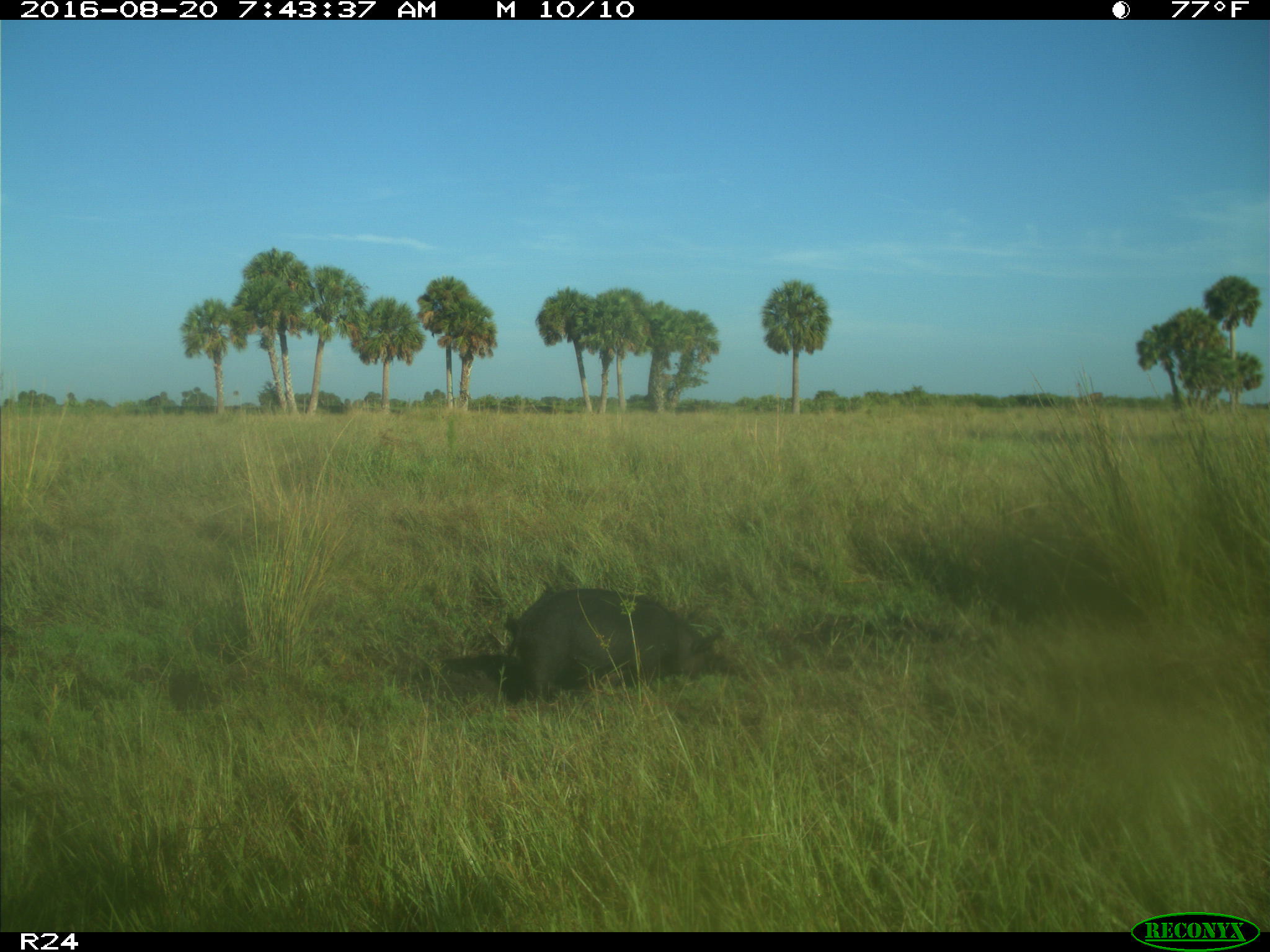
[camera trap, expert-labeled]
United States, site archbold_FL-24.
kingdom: Animalia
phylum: Chordata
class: Mammalia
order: Artiodactyla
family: Suidae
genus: Sus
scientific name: Sus scrofa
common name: wild boar